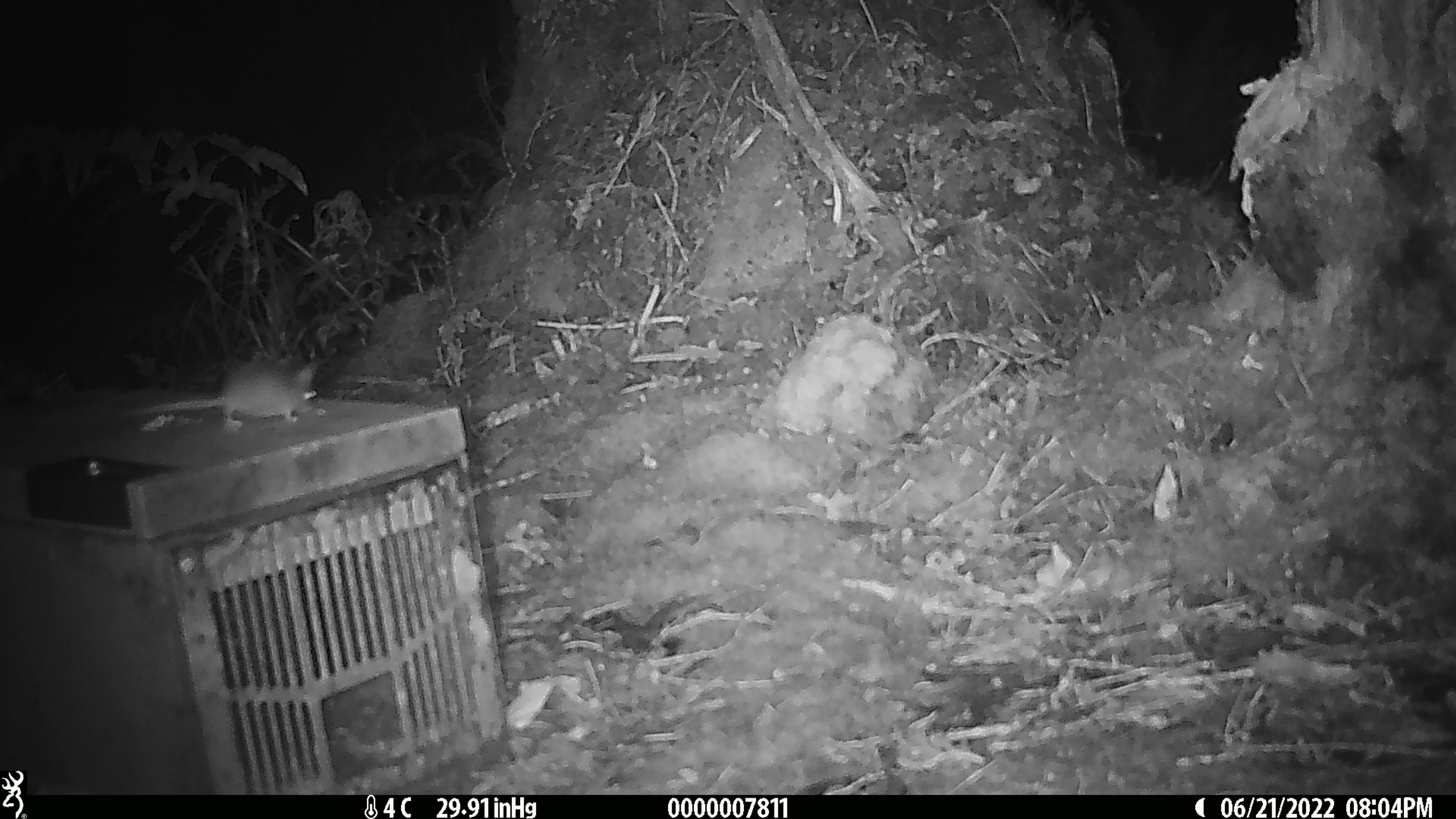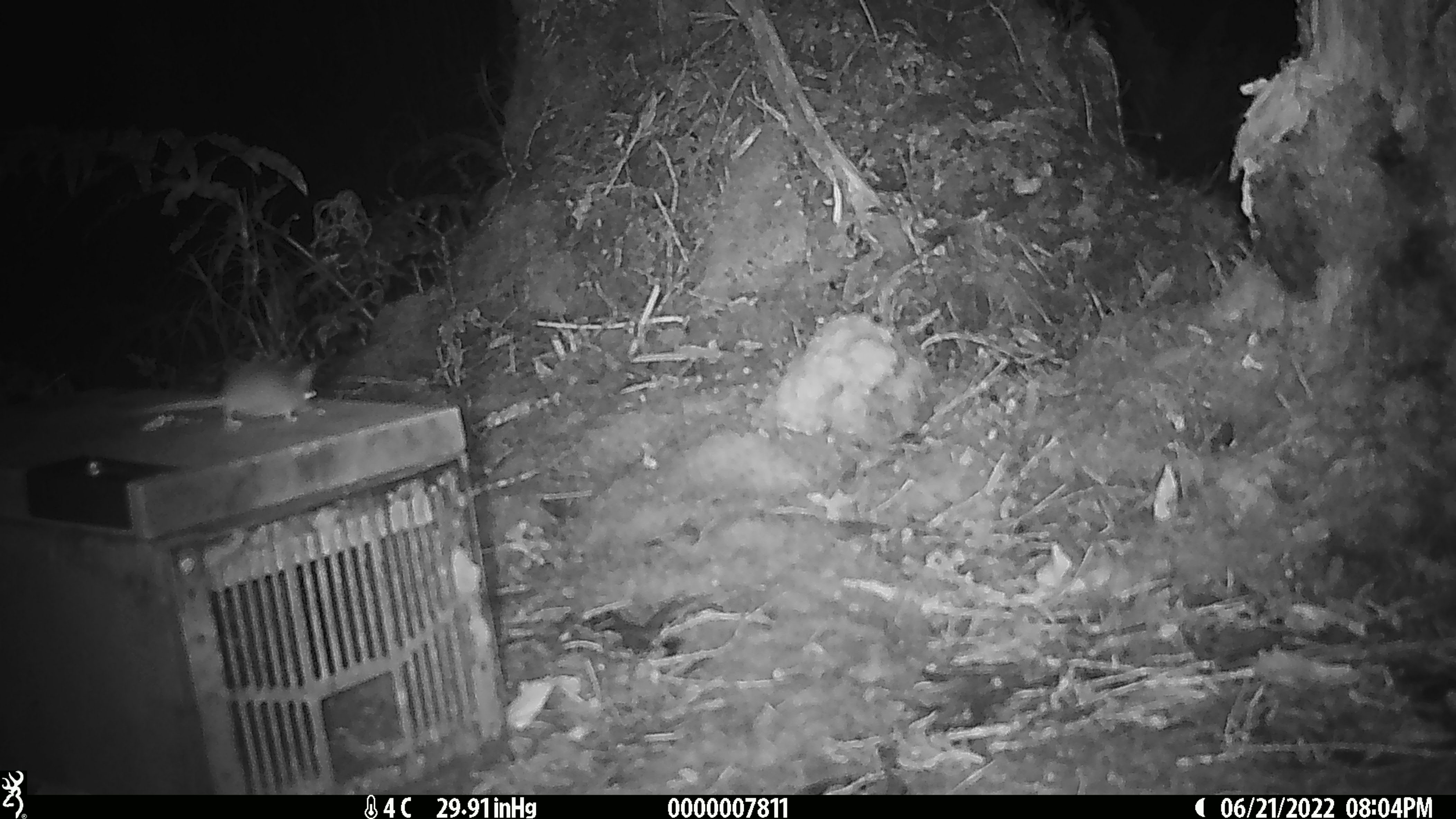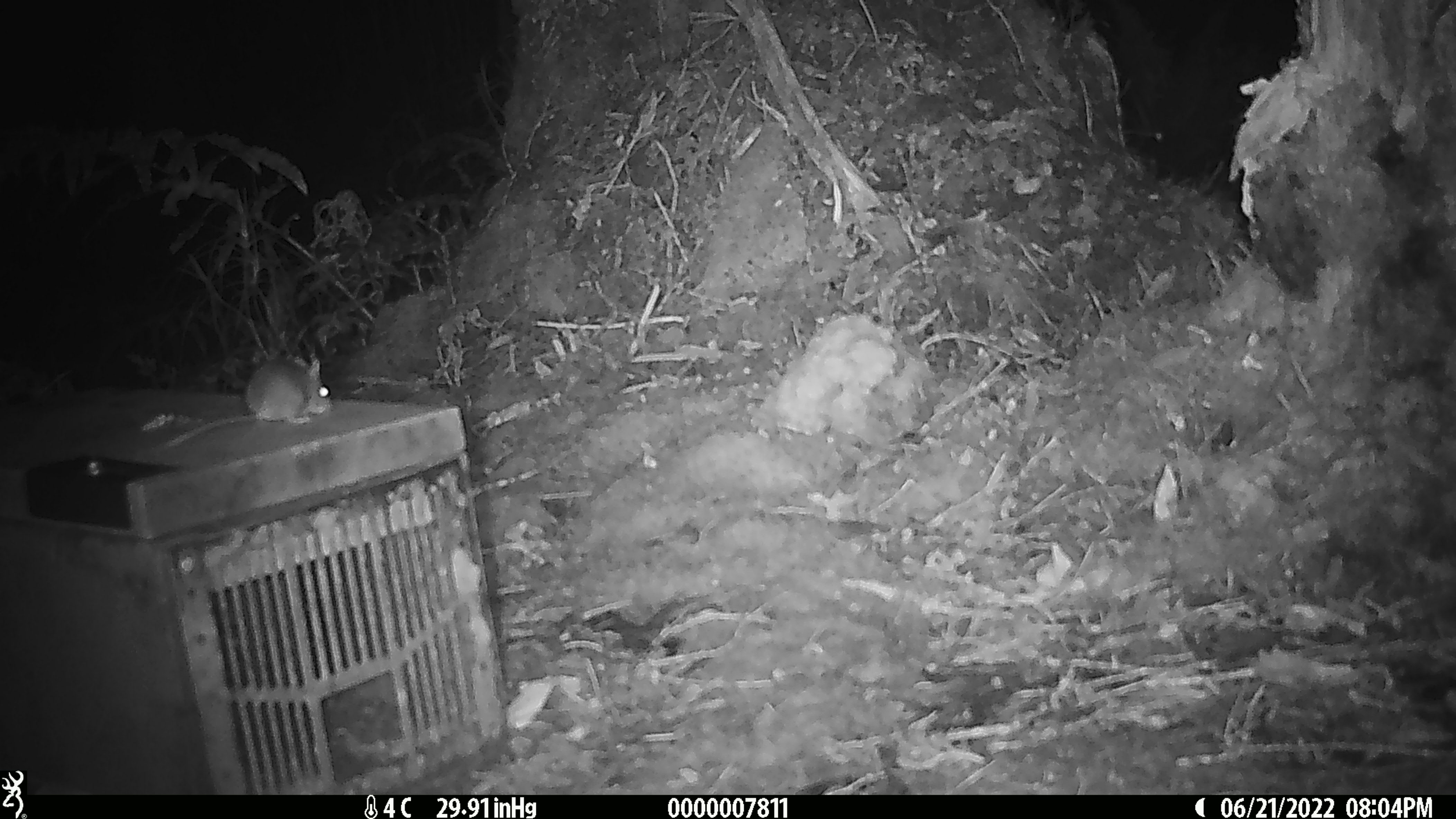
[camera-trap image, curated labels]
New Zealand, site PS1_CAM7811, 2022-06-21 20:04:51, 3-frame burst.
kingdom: Animalia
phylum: Chordata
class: Mammalia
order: Rodentia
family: Muridae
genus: Mus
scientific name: Mus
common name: mouse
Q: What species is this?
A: Mouse (Mus).